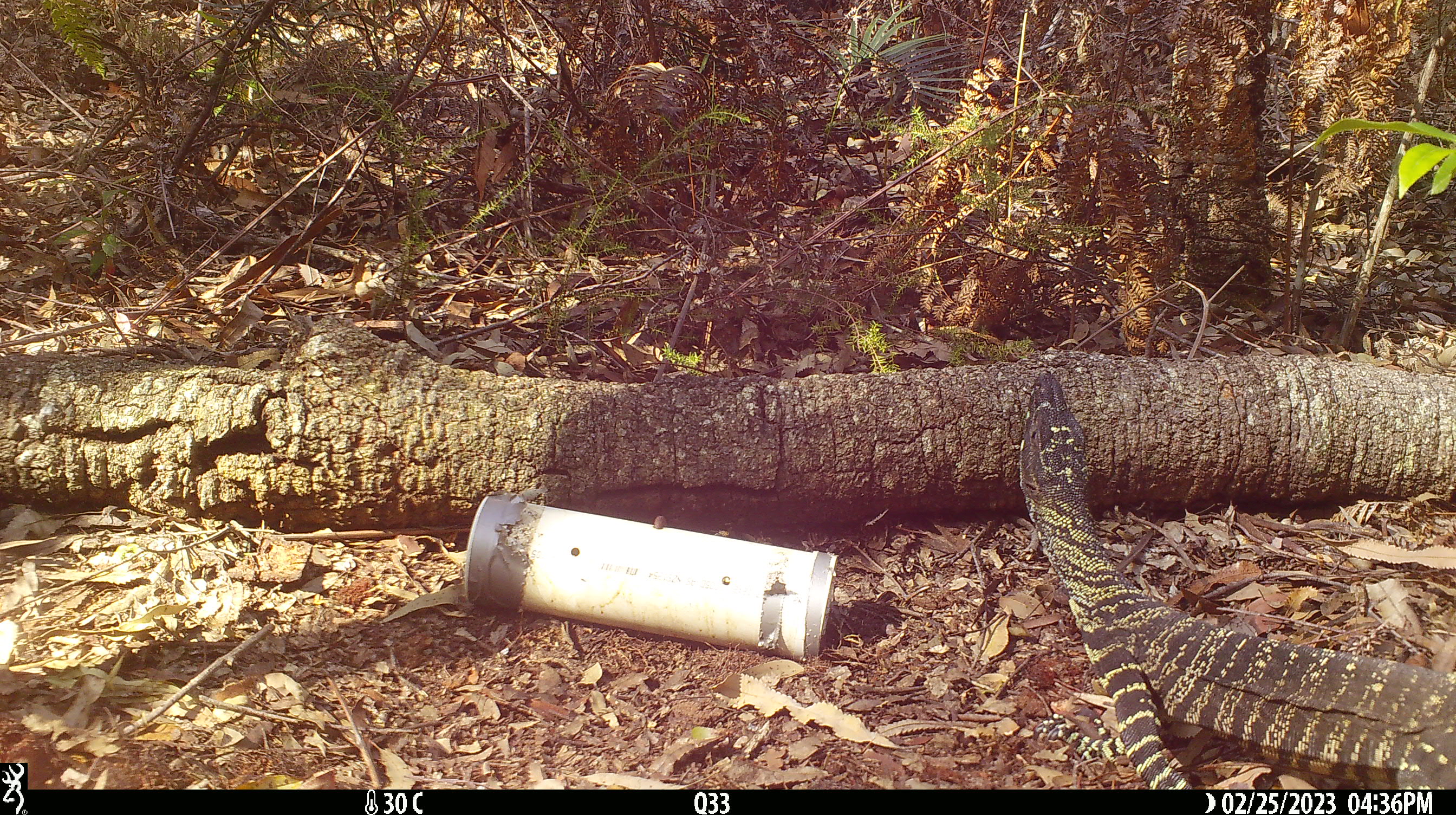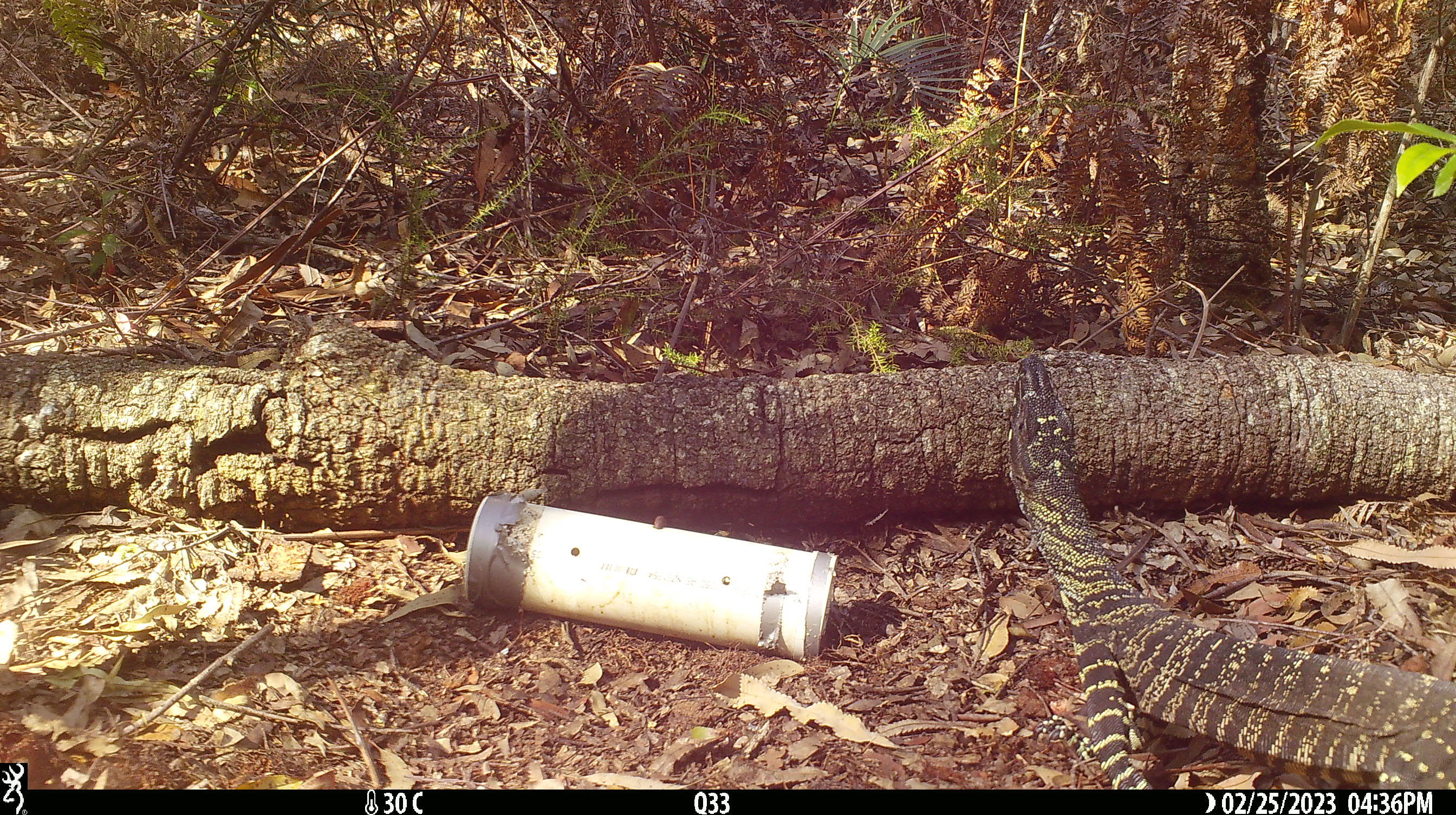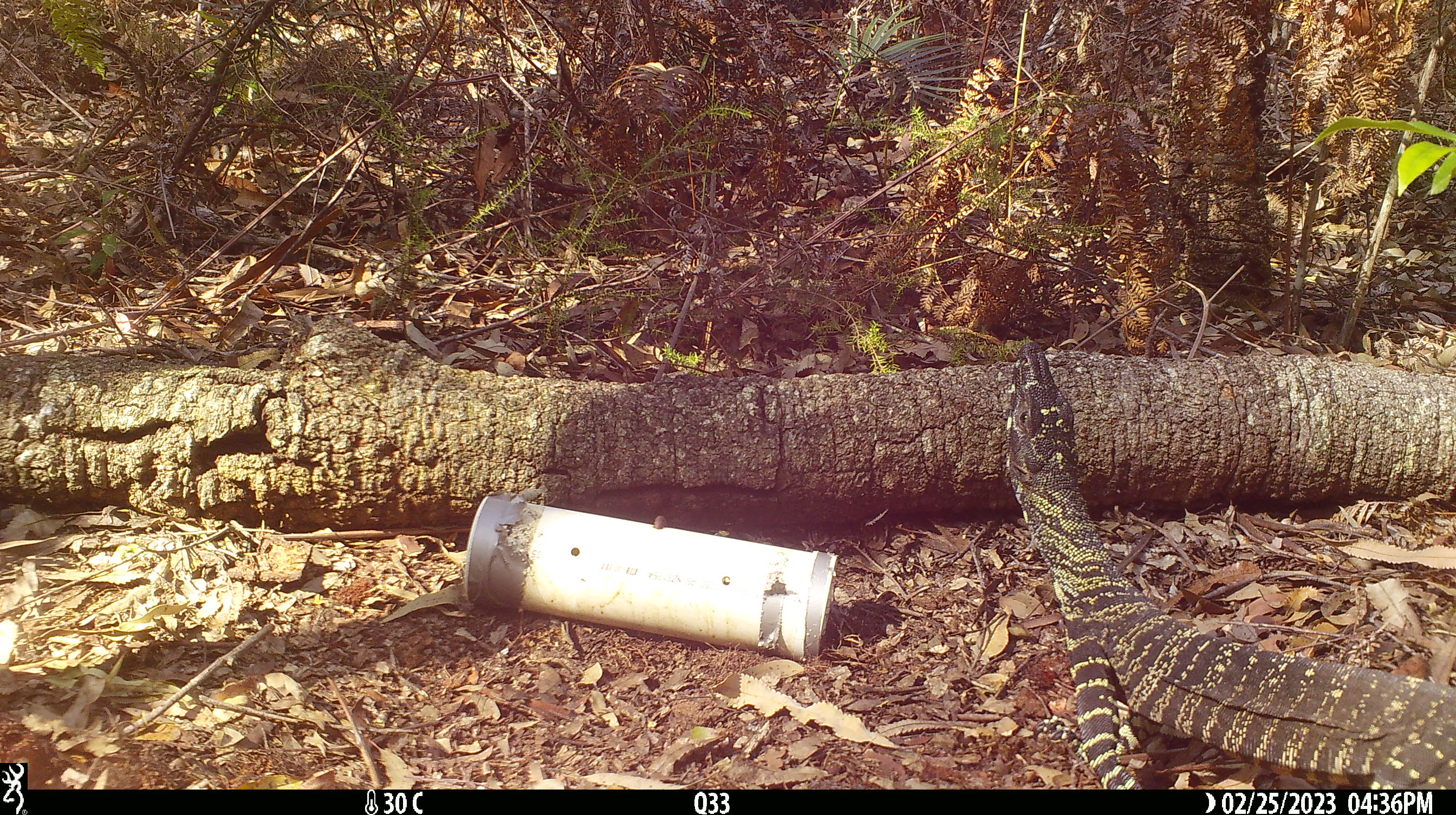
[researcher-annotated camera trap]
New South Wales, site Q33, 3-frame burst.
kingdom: Animalia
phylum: Chordata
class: Reptilia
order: Squamata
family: Varanidae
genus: Varanus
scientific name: Varanus varius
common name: lace monitor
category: goanna